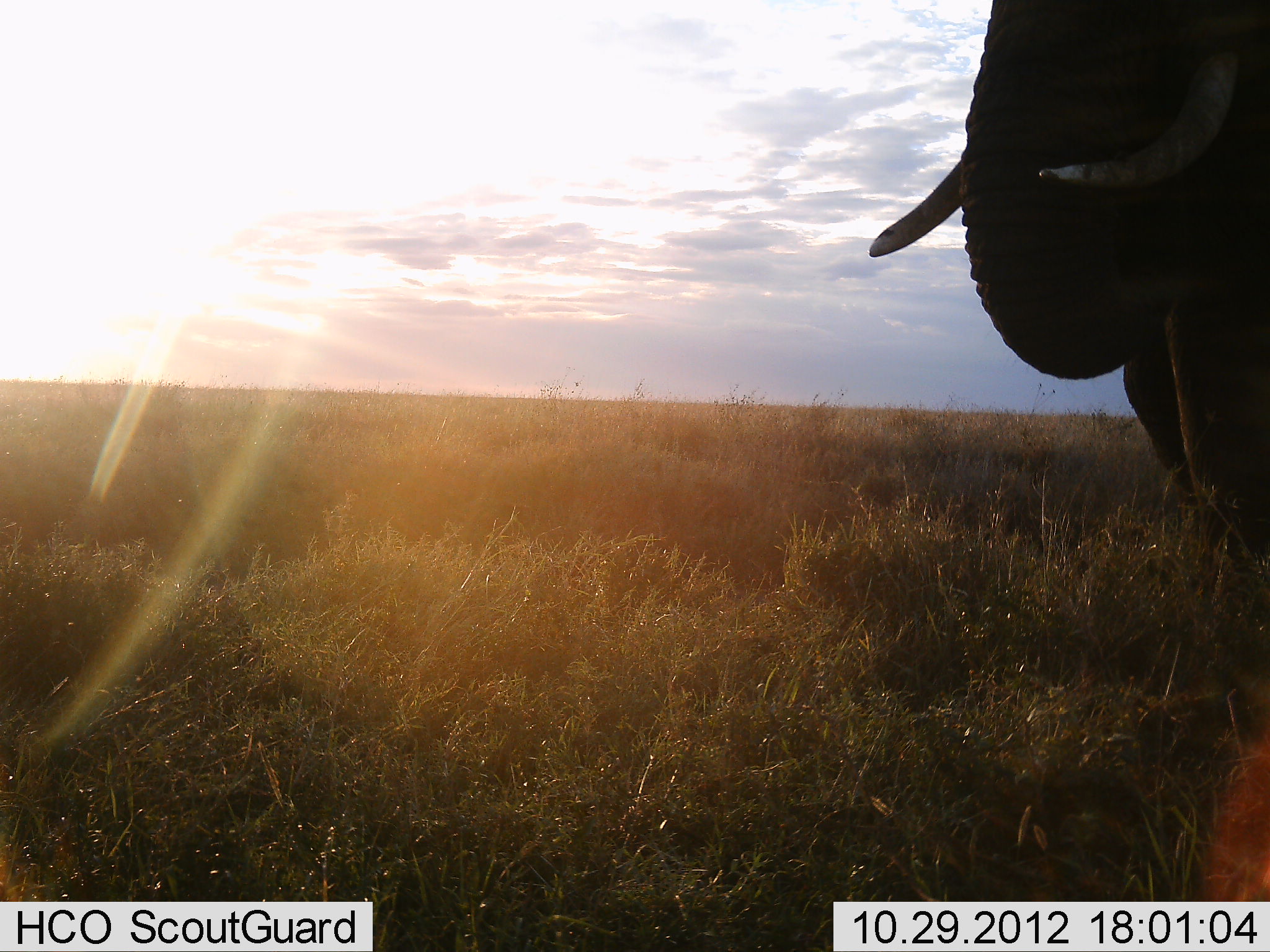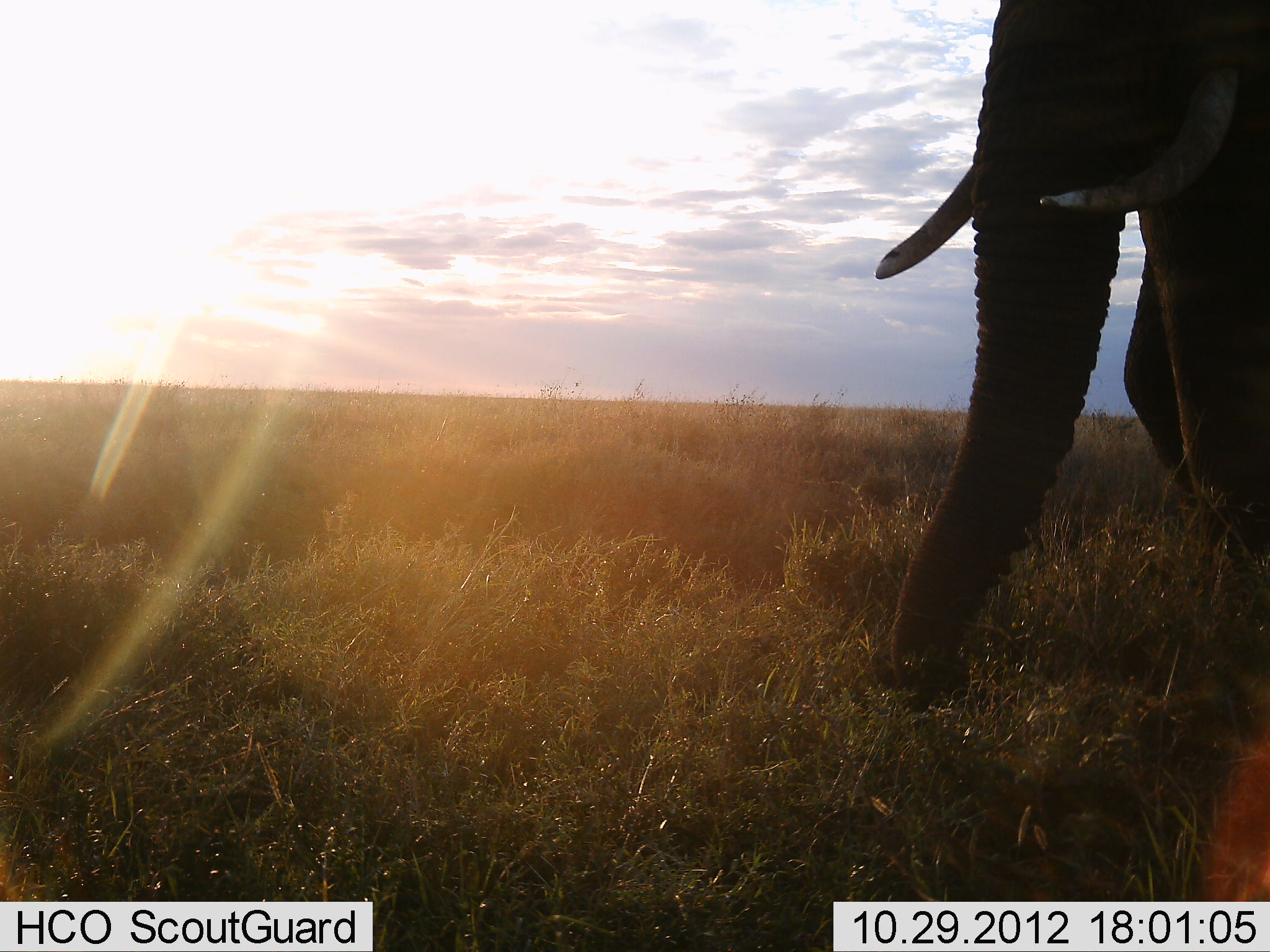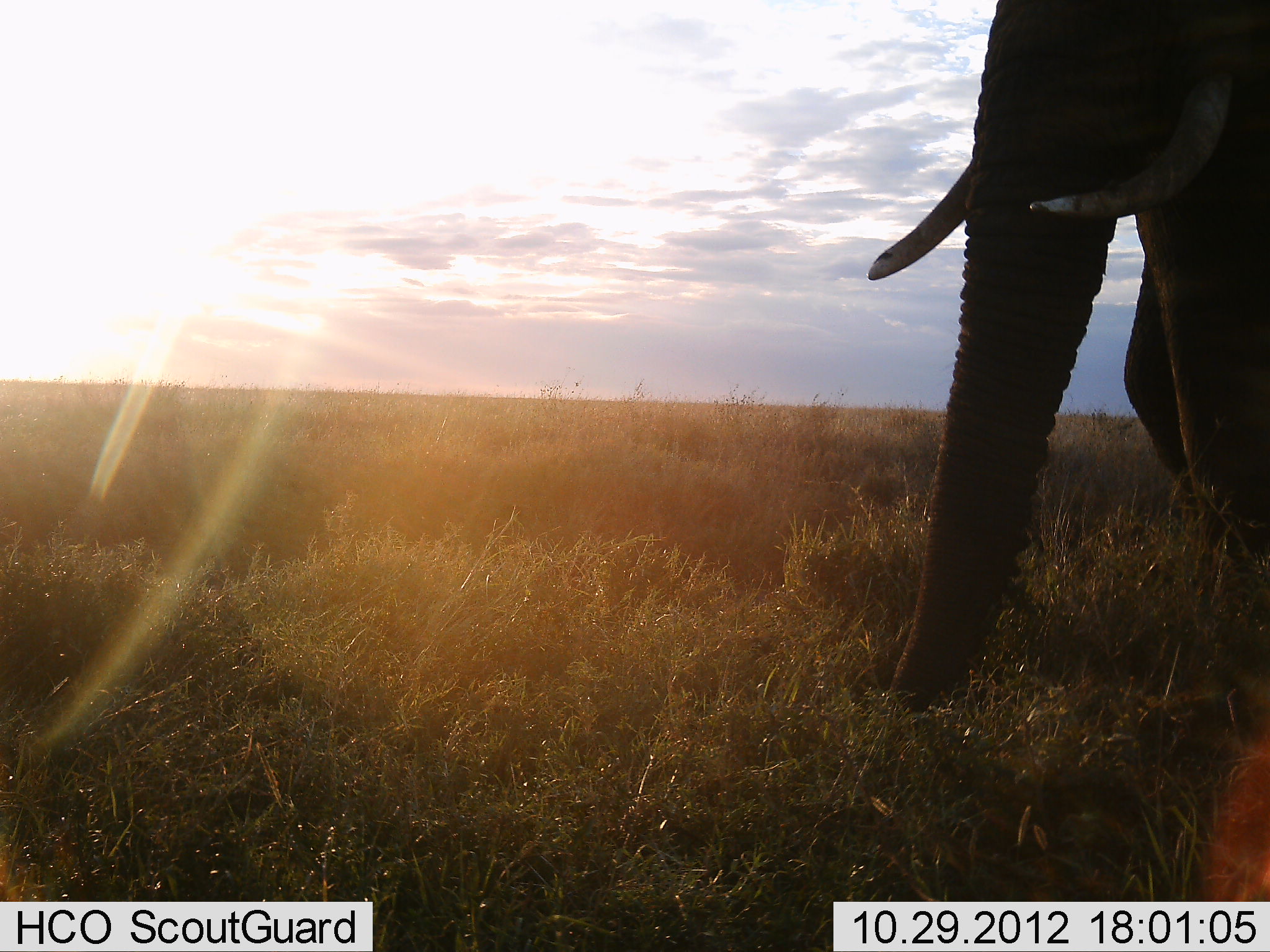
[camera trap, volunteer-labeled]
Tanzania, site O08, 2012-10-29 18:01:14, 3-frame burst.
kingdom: Animalia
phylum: Chordata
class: Mammalia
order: Proboscidea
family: Elephantidae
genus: Loxodonta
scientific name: Loxodonta africana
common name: african bush elephant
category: elephant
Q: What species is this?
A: Elephant (african bush elephant) (Loxodonta africana).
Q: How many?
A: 1.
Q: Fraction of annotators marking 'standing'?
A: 20%.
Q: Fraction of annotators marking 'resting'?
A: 0%.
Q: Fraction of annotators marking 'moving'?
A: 20%.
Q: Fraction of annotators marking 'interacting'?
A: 0%.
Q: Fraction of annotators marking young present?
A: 0%.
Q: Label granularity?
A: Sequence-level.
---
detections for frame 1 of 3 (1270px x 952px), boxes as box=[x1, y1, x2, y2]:
animal: box=[868, 0, 1270, 576]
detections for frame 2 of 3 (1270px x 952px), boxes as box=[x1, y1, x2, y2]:
animal: box=[876, 0, 1270, 705]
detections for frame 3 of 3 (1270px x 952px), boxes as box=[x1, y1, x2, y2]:
animal: box=[866, 0, 1270, 710]